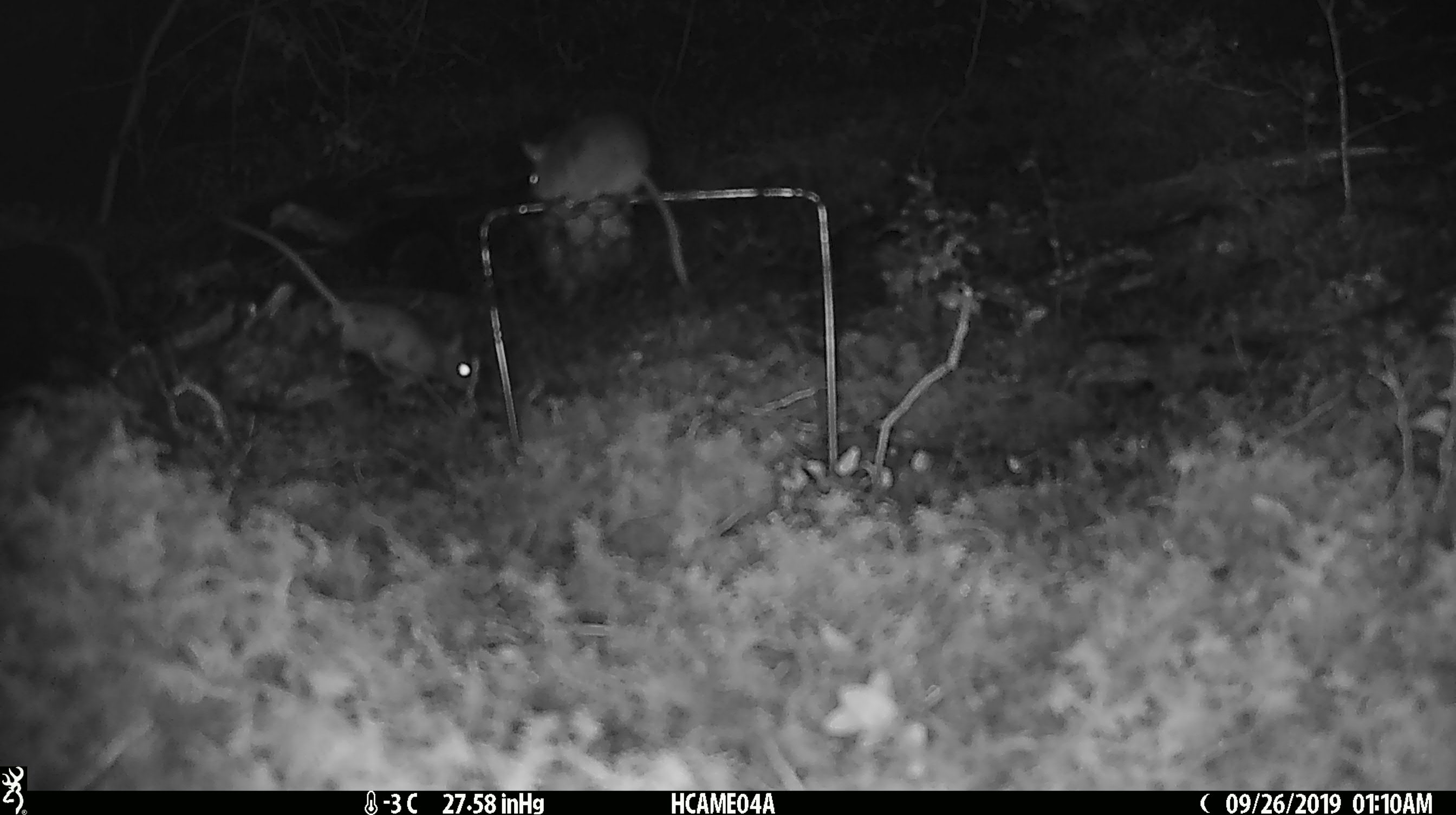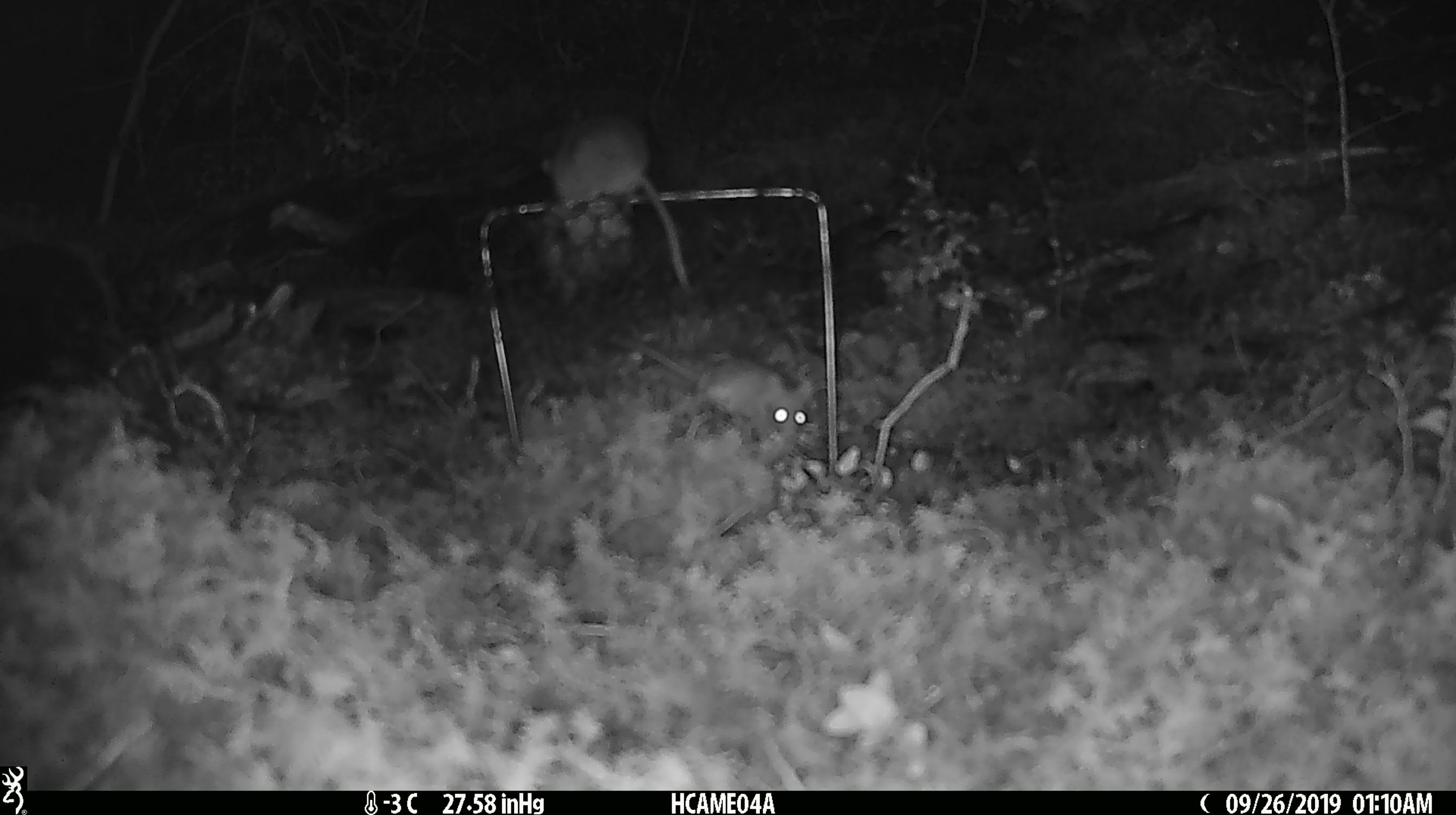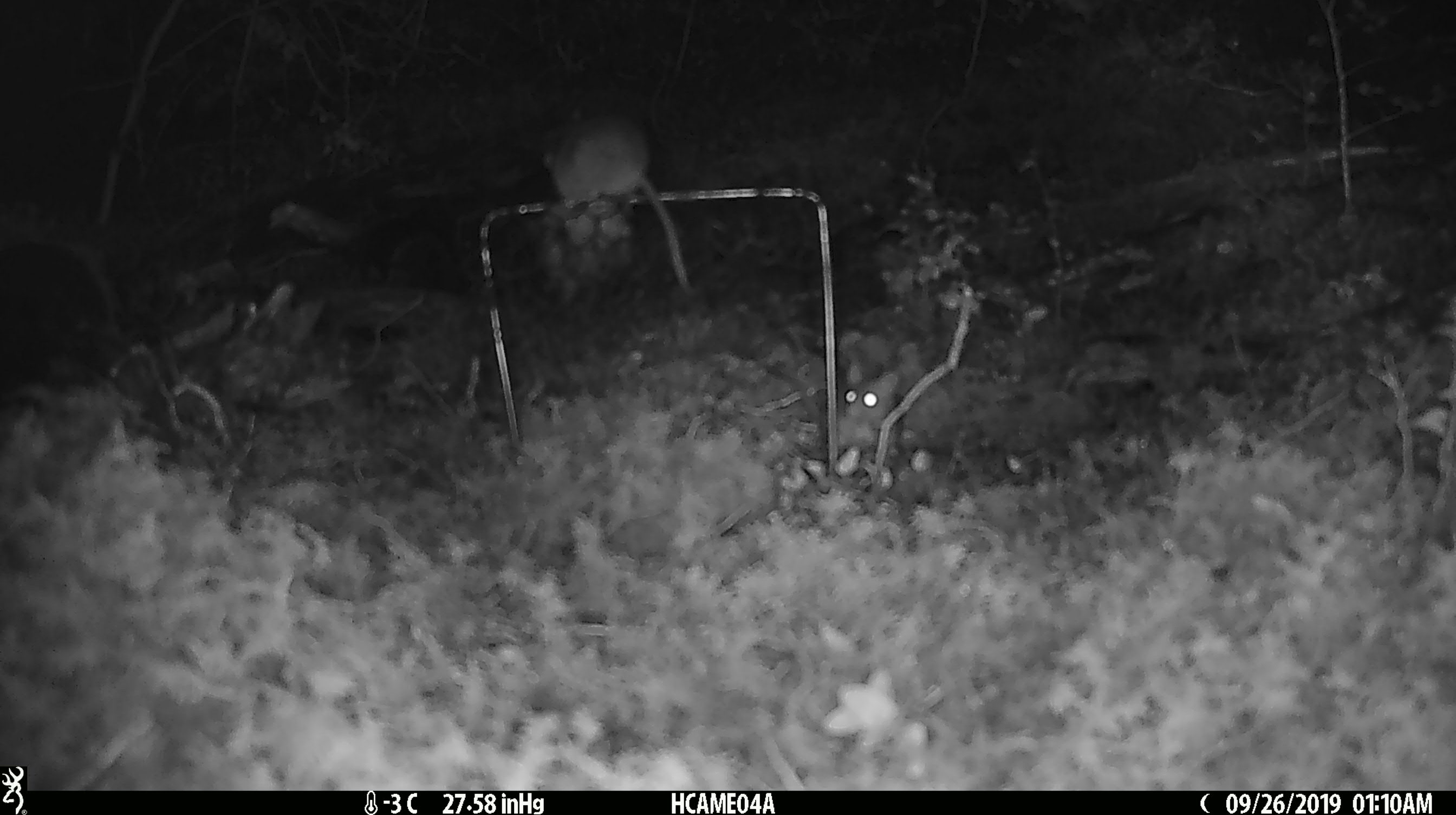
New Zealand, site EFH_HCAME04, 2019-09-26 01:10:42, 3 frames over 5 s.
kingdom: Animalia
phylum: Chordata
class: Mammalia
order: Rodentia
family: Muridae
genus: Mus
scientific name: Mus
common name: mouse